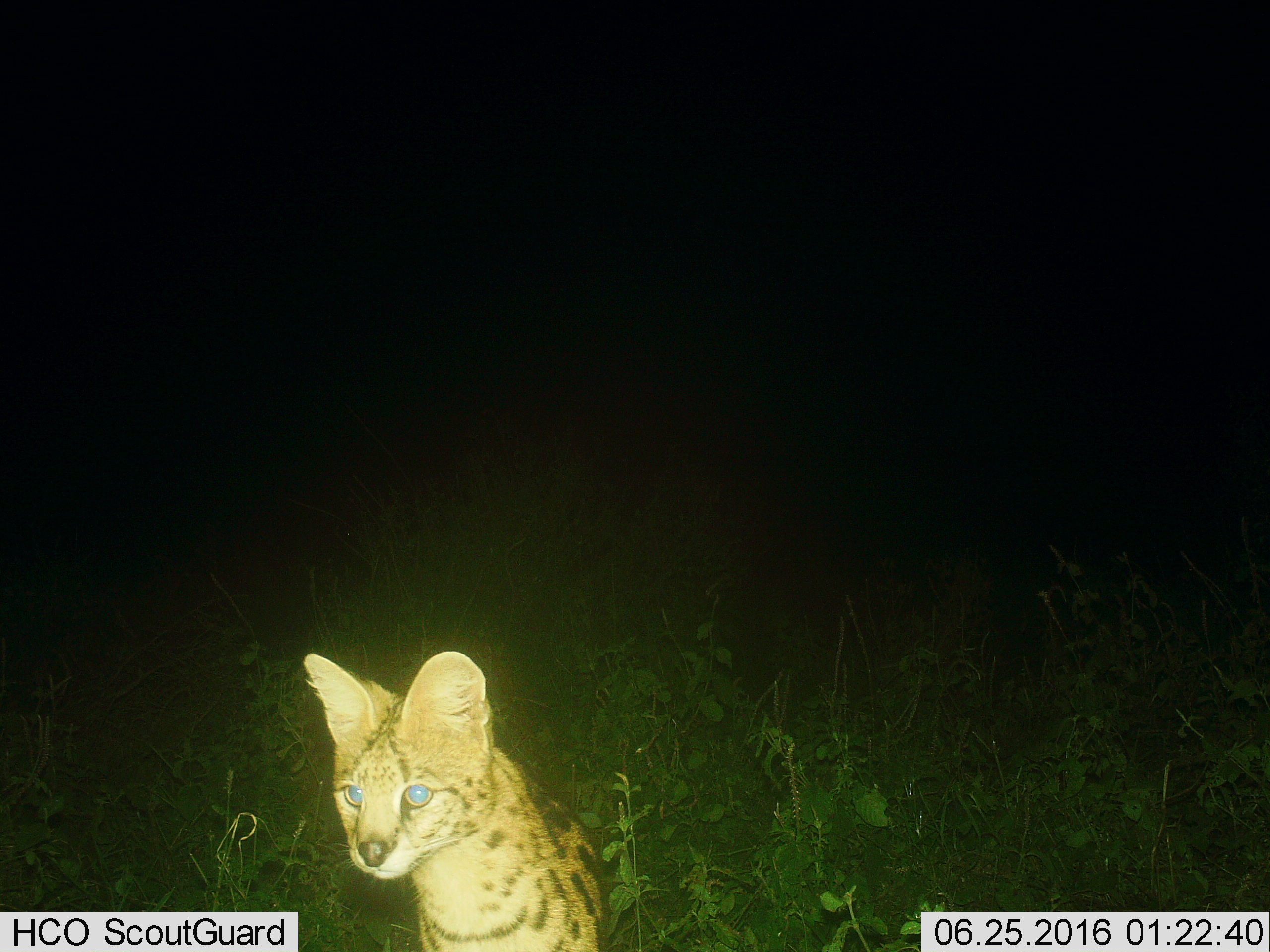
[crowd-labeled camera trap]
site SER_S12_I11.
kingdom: Animalia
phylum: Chordata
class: Mammalia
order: Carnivora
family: Felidae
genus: Leptailurus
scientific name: Leptailurus serval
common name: serval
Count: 1.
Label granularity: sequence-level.